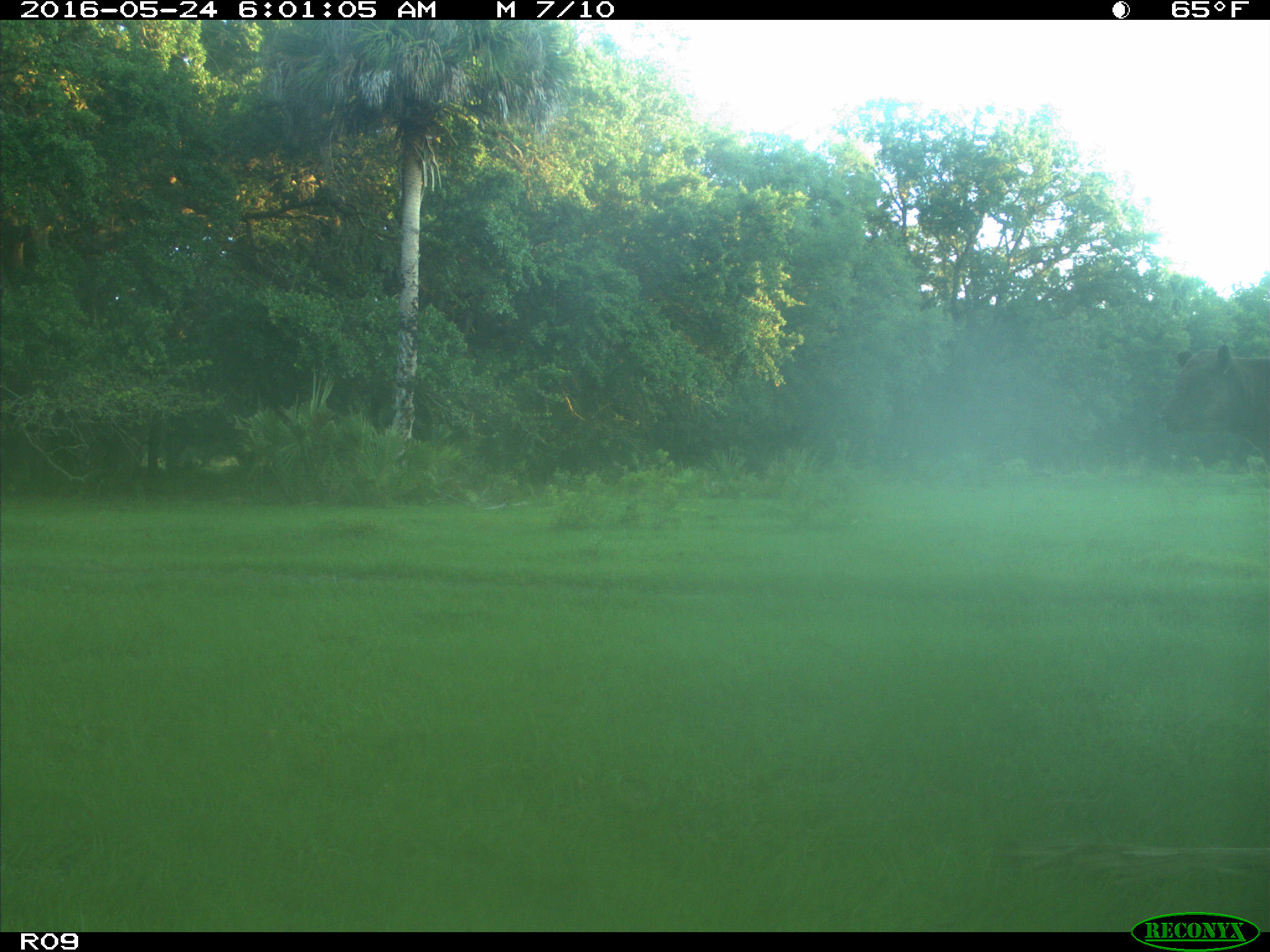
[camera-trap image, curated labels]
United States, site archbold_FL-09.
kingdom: Animalia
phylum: Chordata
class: Mammalia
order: Artiodactyla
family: Bovidae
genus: Bos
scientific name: Bos taurus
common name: domestic cow